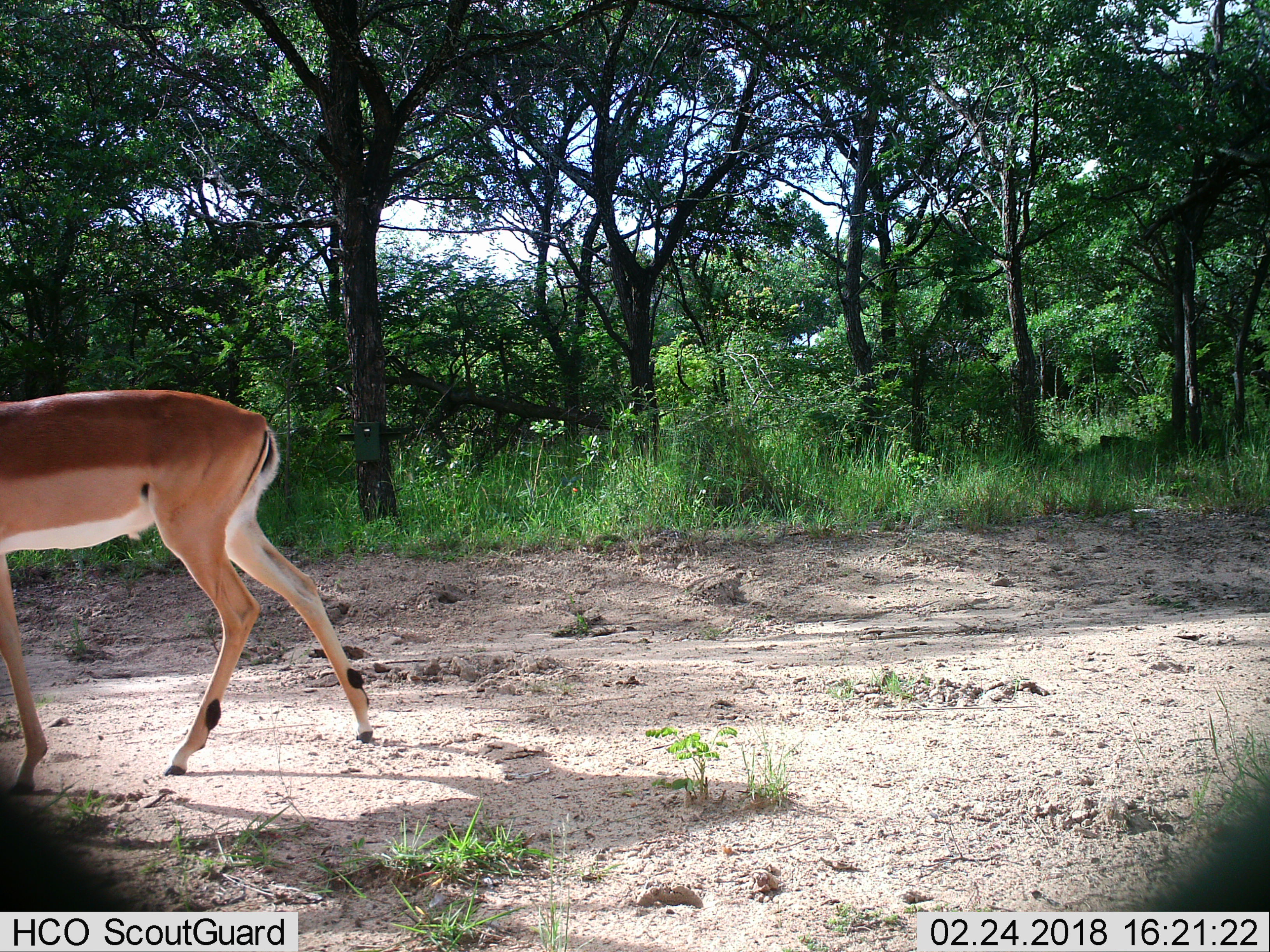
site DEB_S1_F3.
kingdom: Animalia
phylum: Chordata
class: Mammalia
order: Artiodactyla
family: Bovidae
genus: Aepyceros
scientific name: Aepyceros melampus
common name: impala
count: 1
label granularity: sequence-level